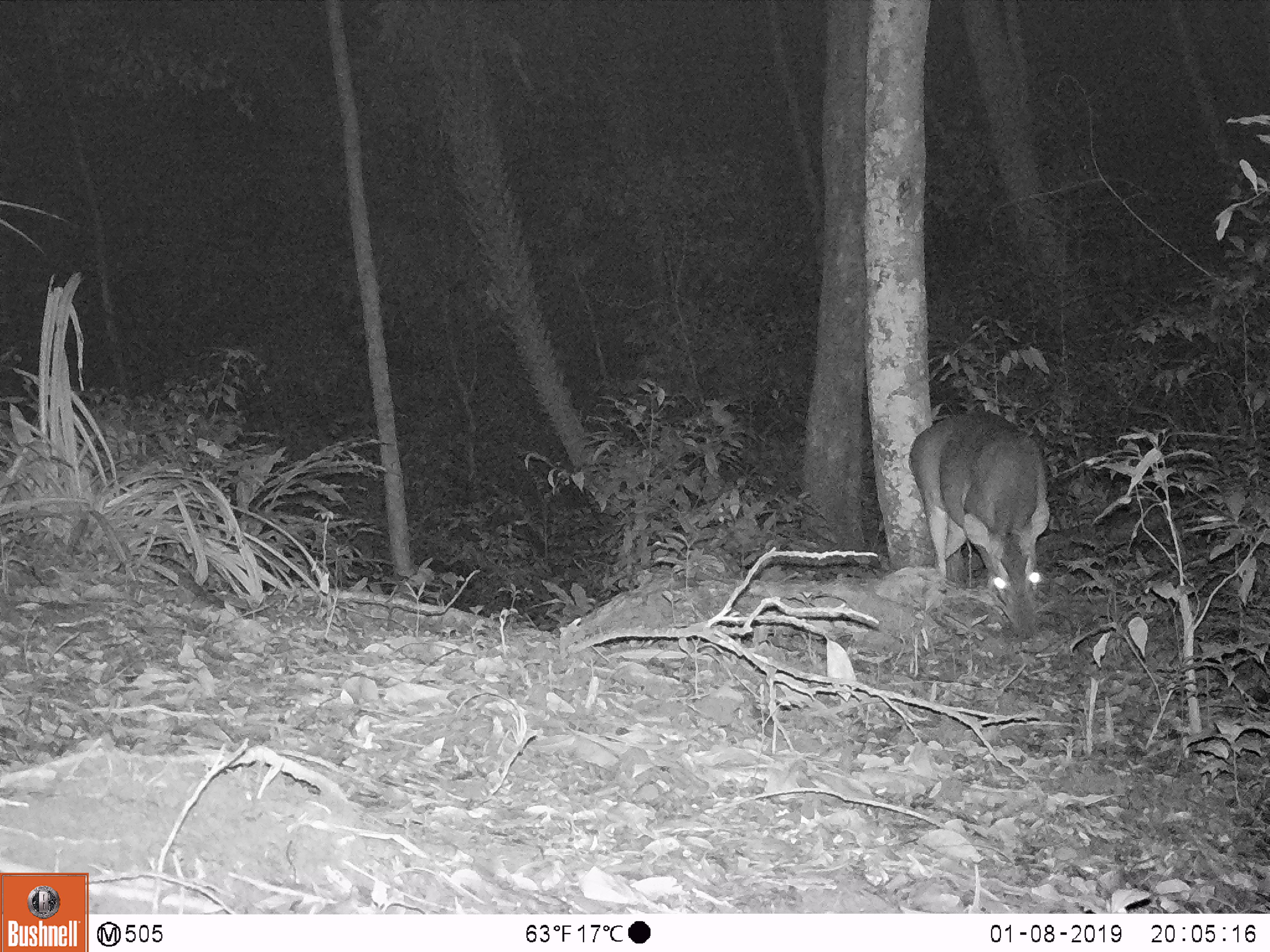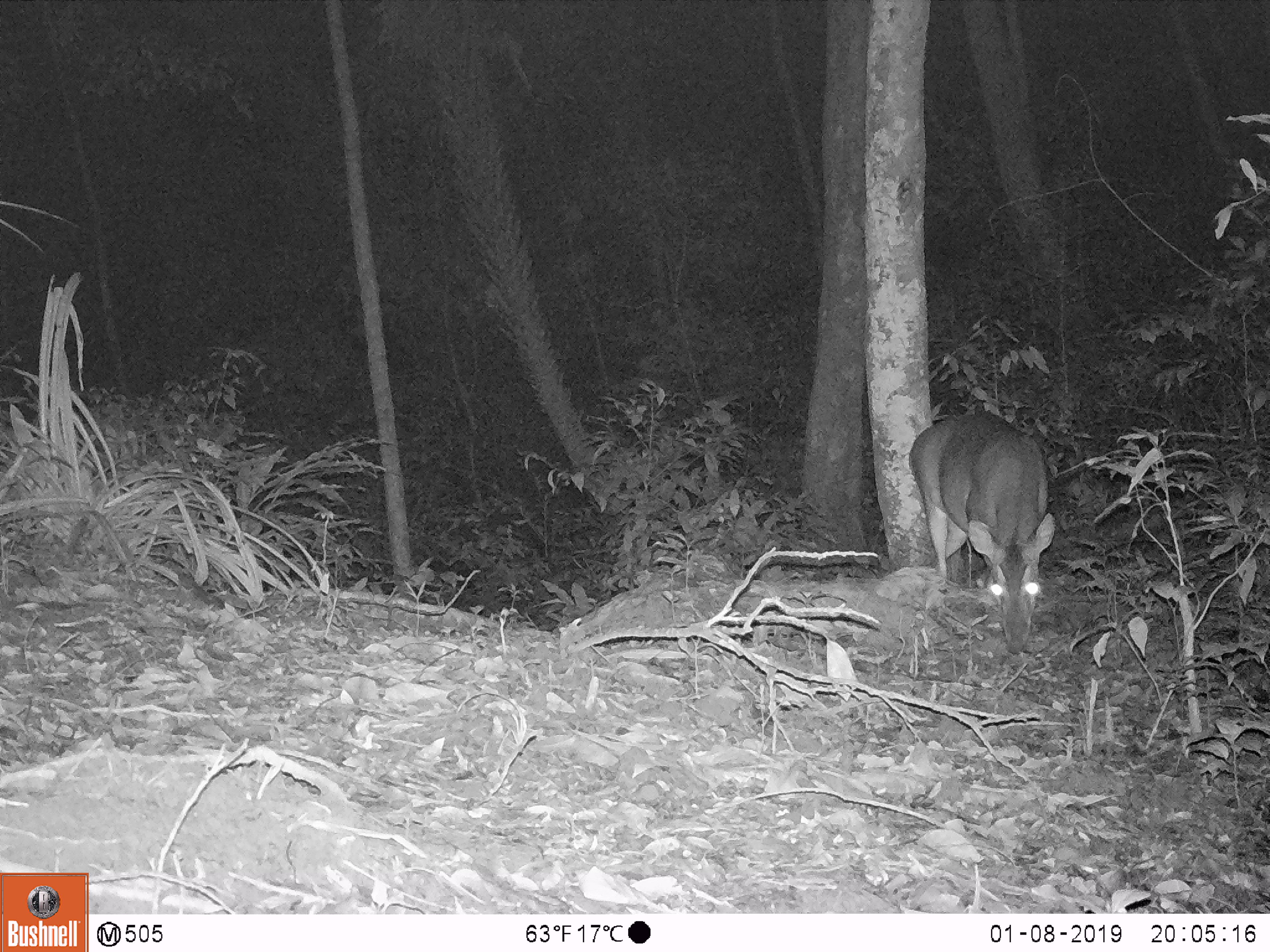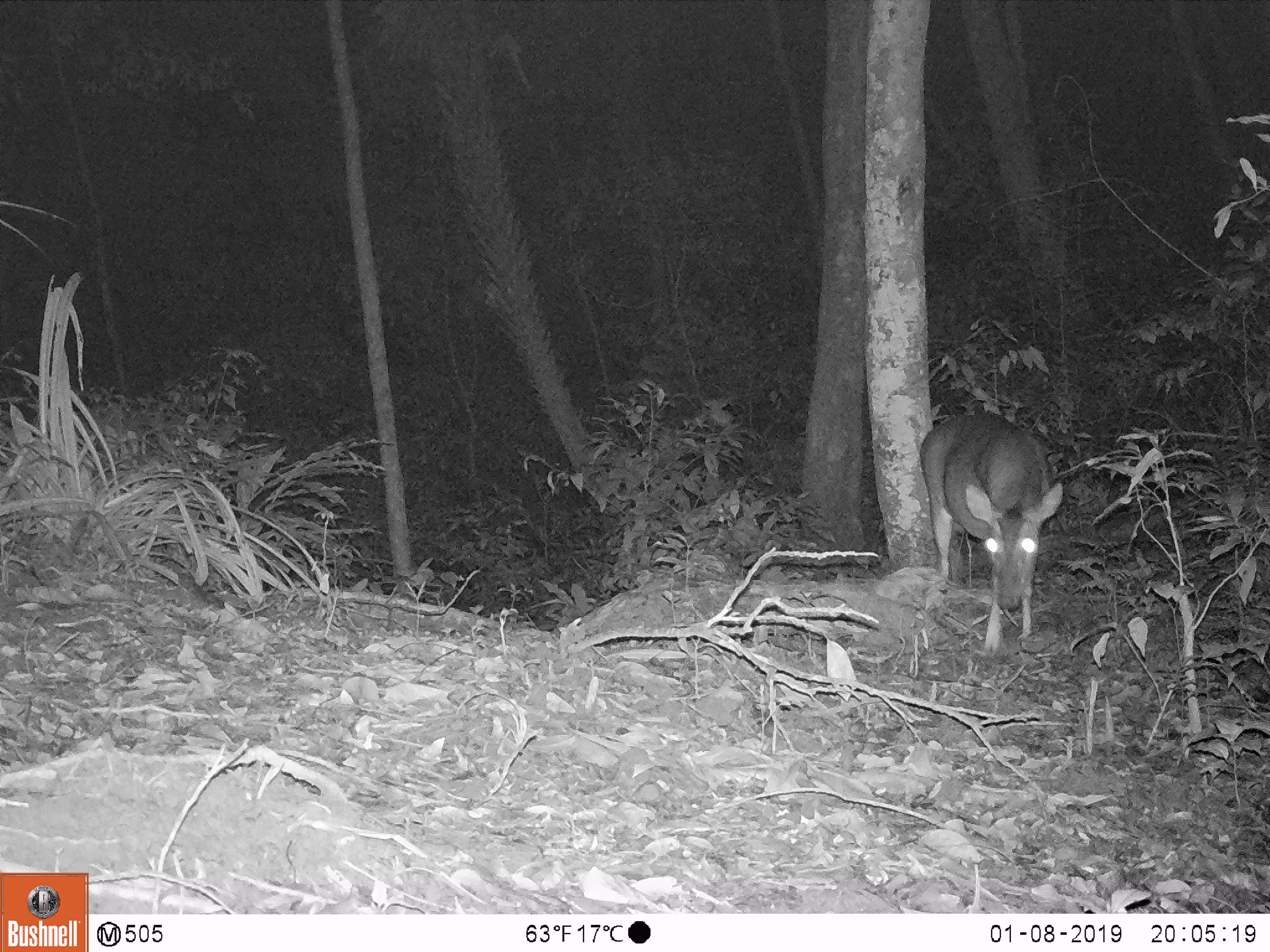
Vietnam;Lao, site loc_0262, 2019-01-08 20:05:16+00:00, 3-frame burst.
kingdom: Animalia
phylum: Chordata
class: Mammalia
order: Artiodactyla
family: Cervidae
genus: Muntiacus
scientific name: Muntiacus vuquangensis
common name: large-antlered muntjac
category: large antlered muntjac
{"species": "large antlered muntjac (large-antlered muntjac) (Muntiacus vuquangensis)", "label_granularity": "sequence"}